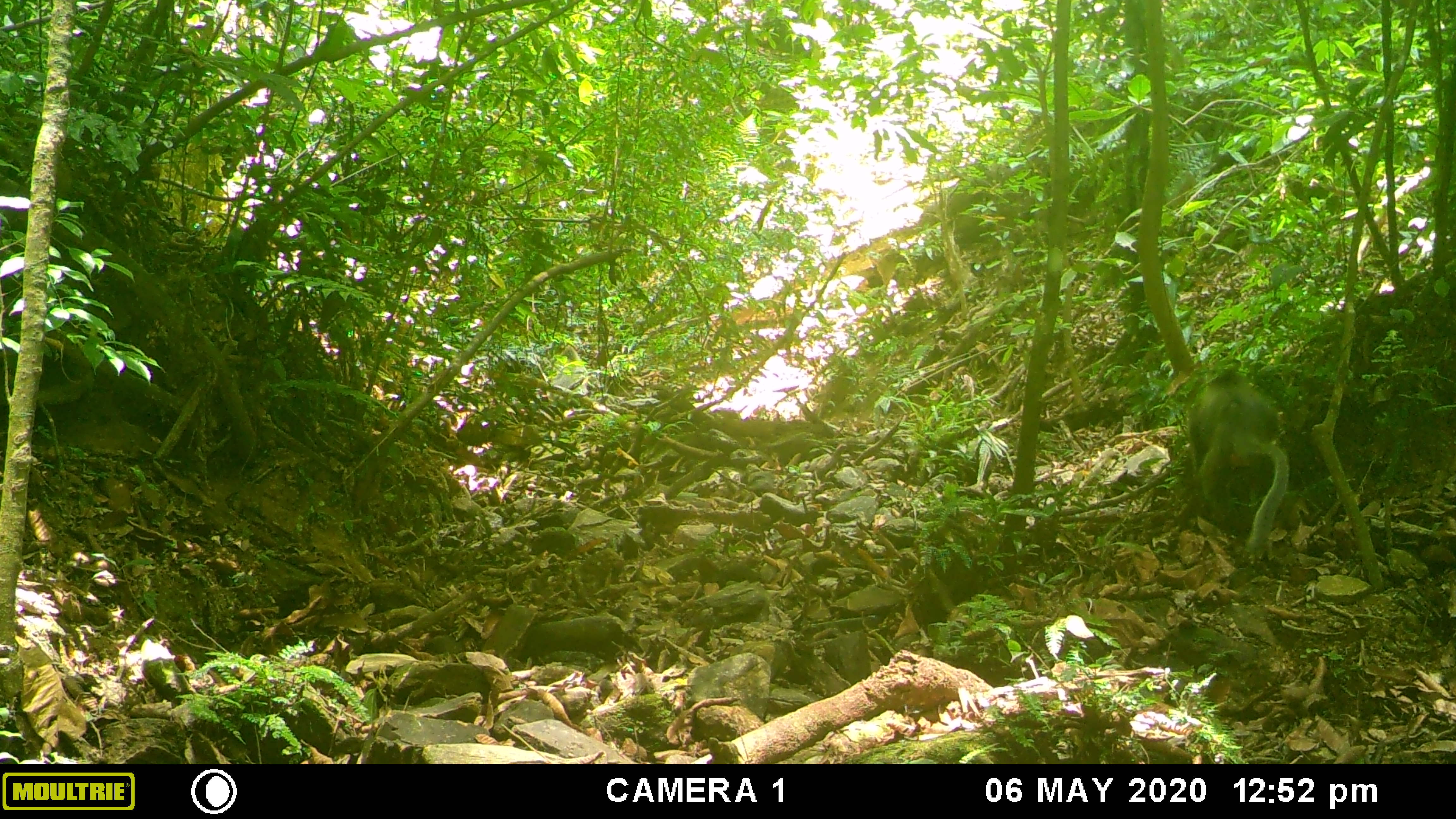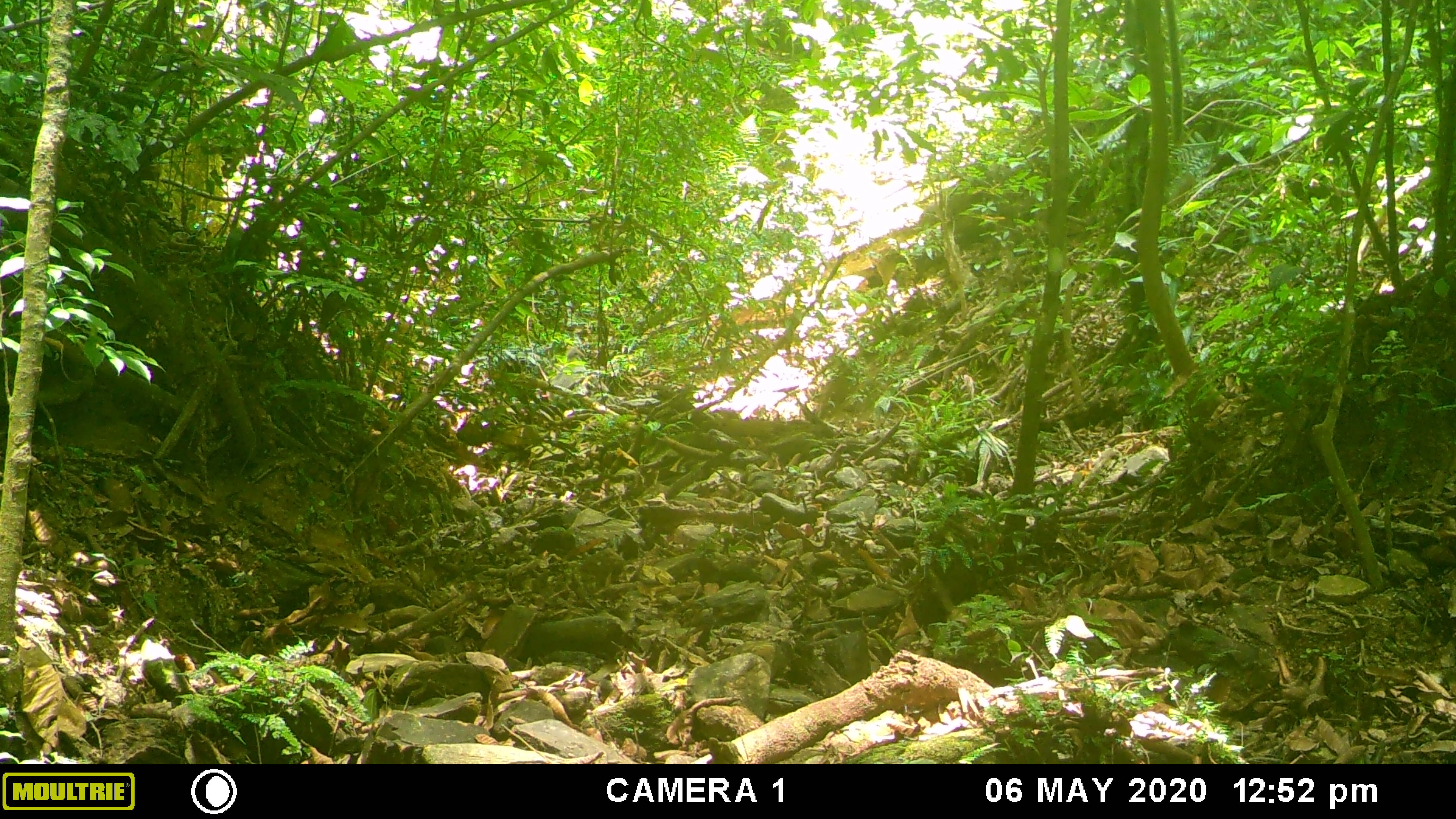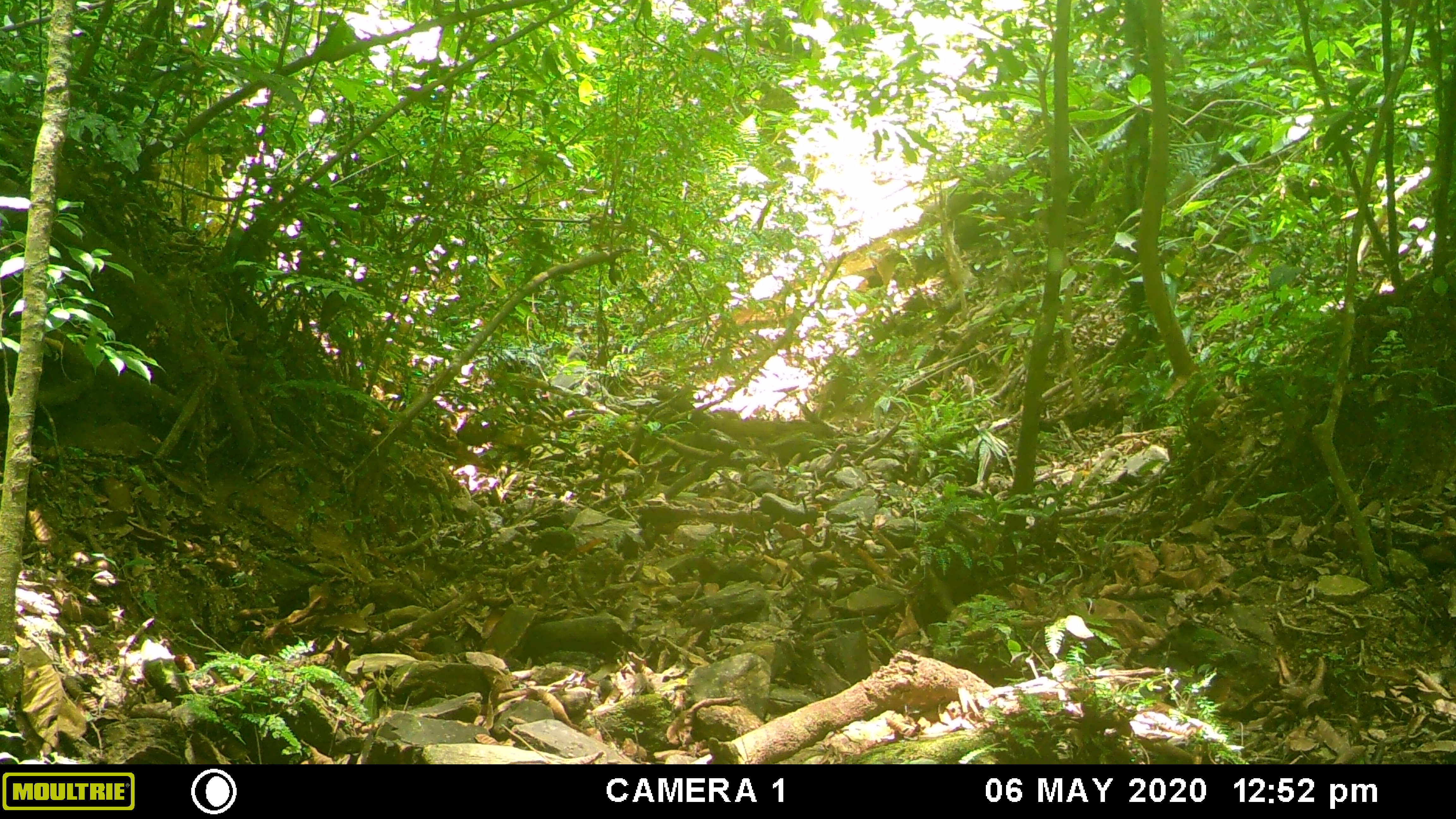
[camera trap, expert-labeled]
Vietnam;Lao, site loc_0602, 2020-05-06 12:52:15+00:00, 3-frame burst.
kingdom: Animalia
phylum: Chordata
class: Mammalia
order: Primates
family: Cercopithecidae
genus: Trachypithecus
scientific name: Trachypithecus phayrei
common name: phayre's langur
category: phayres langur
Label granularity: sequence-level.